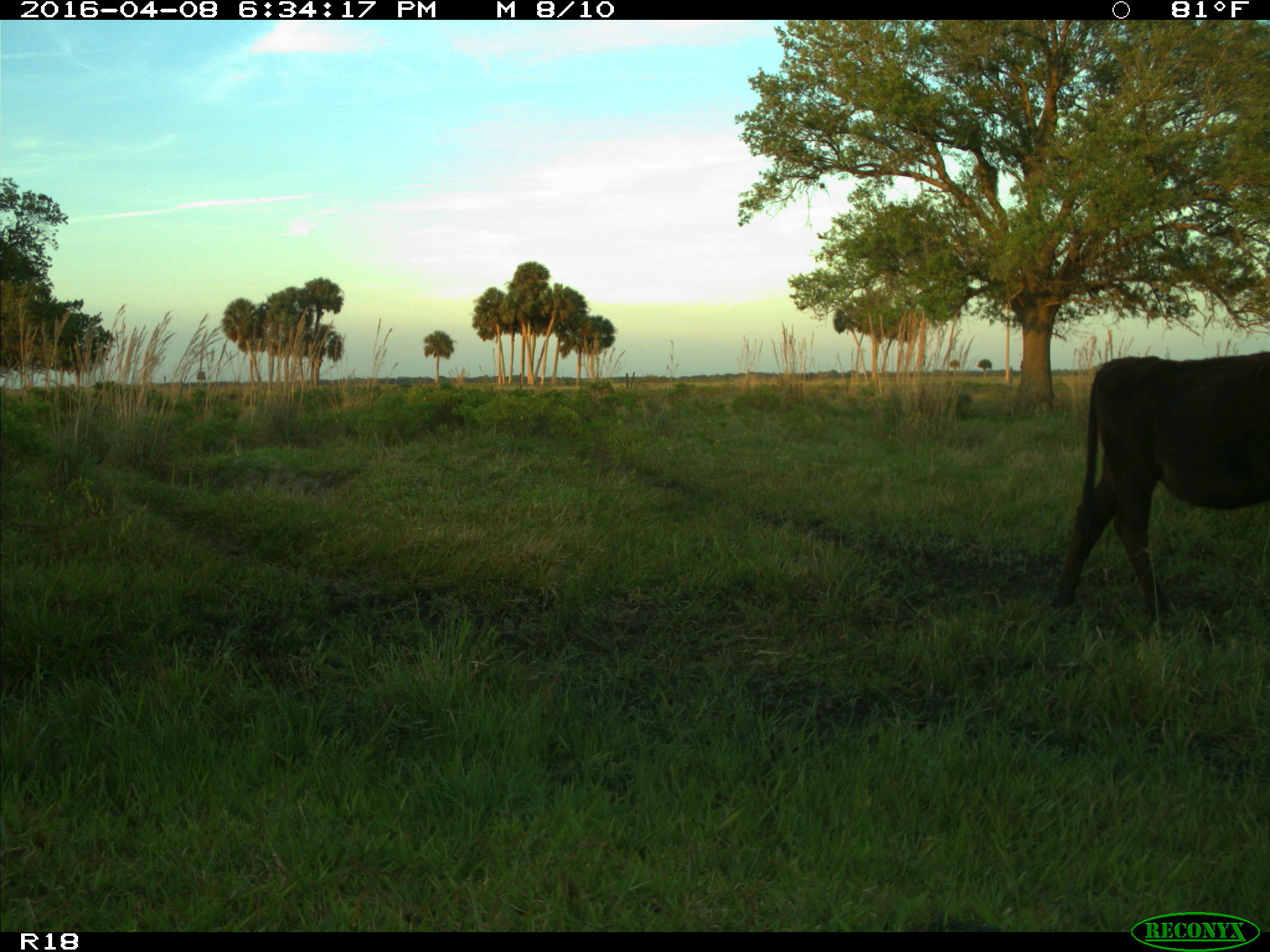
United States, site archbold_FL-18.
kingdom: Animalia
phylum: Chordata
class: Mammalia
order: Artiodactyla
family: Bovidae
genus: Bos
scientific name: Bos taurus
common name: domestic cow